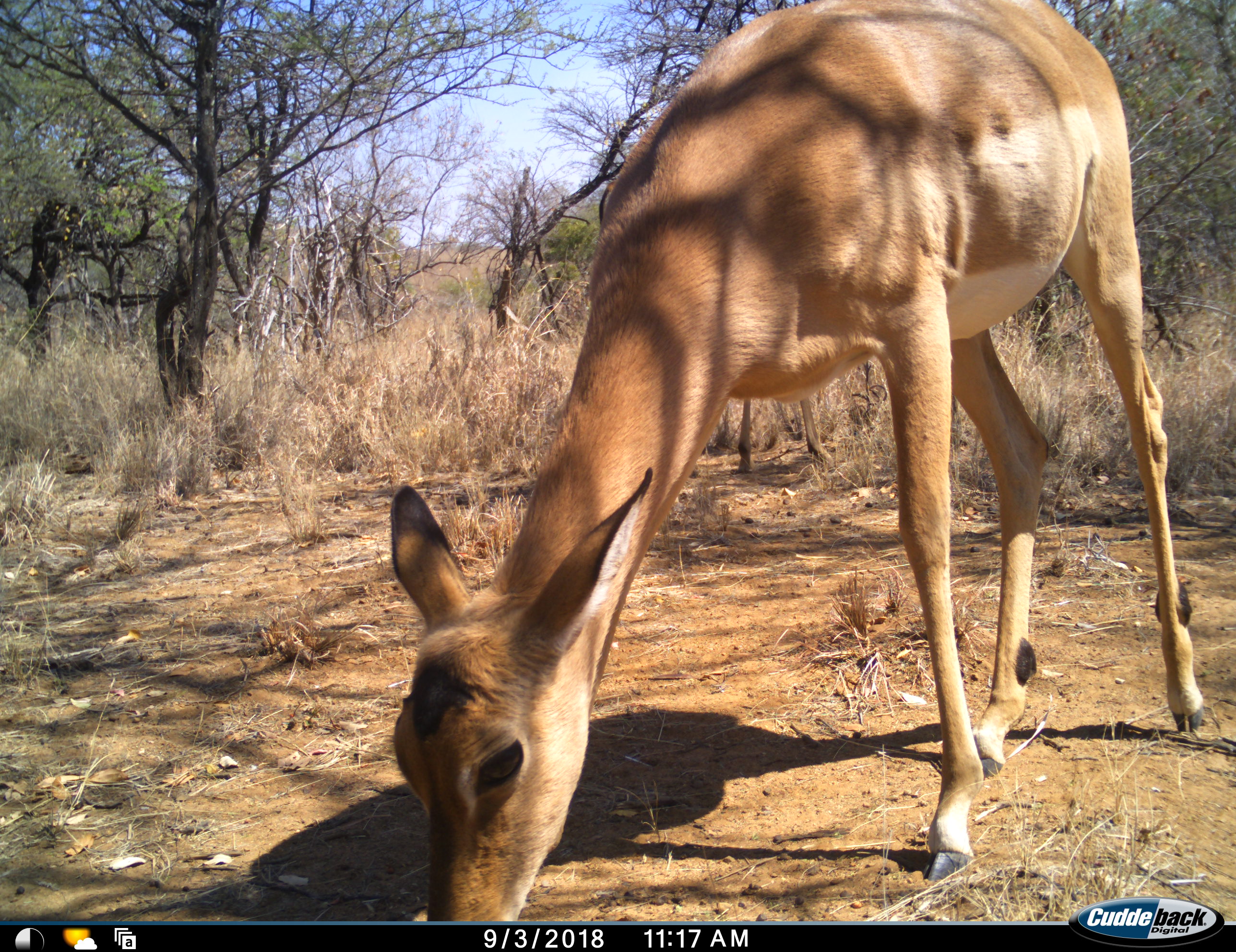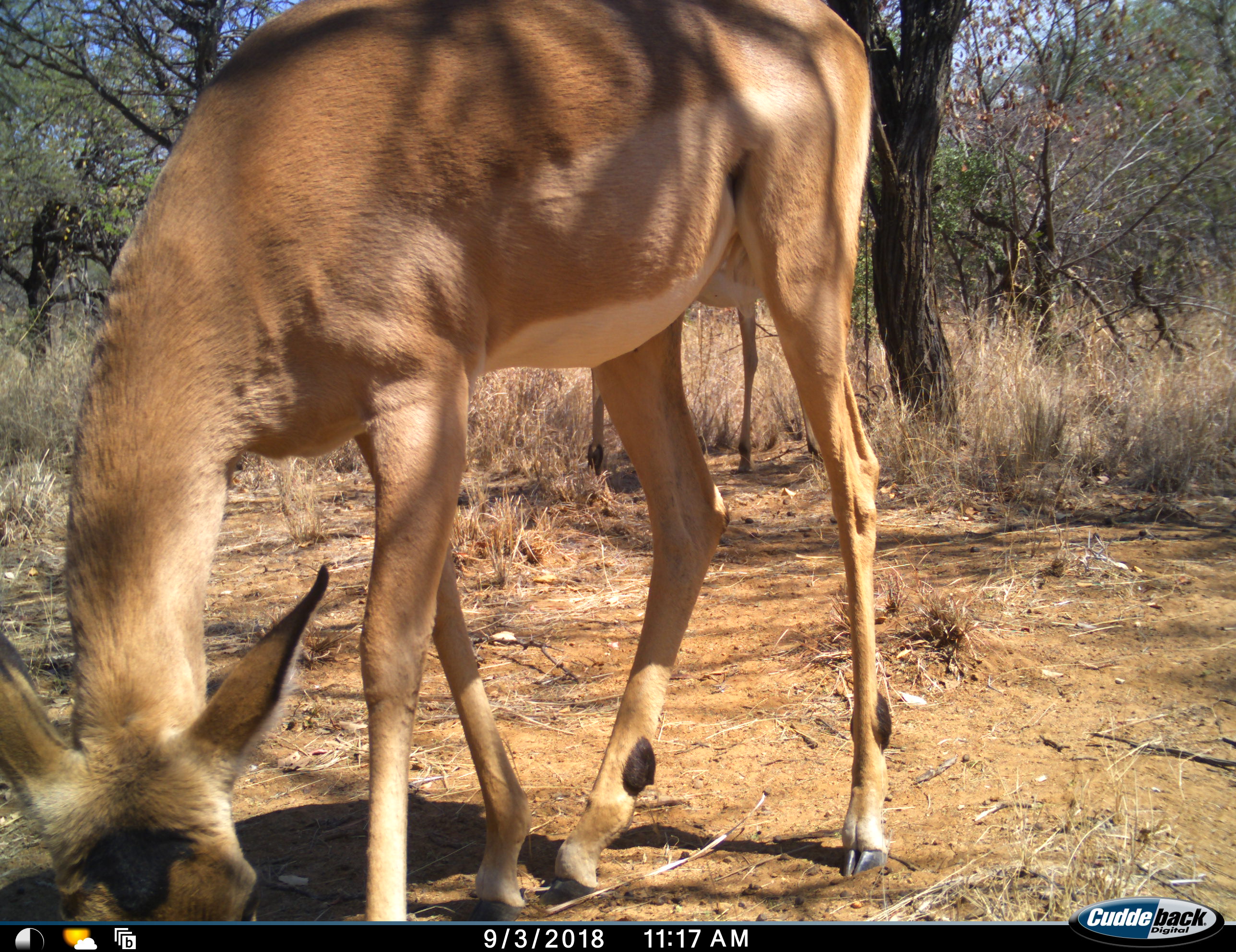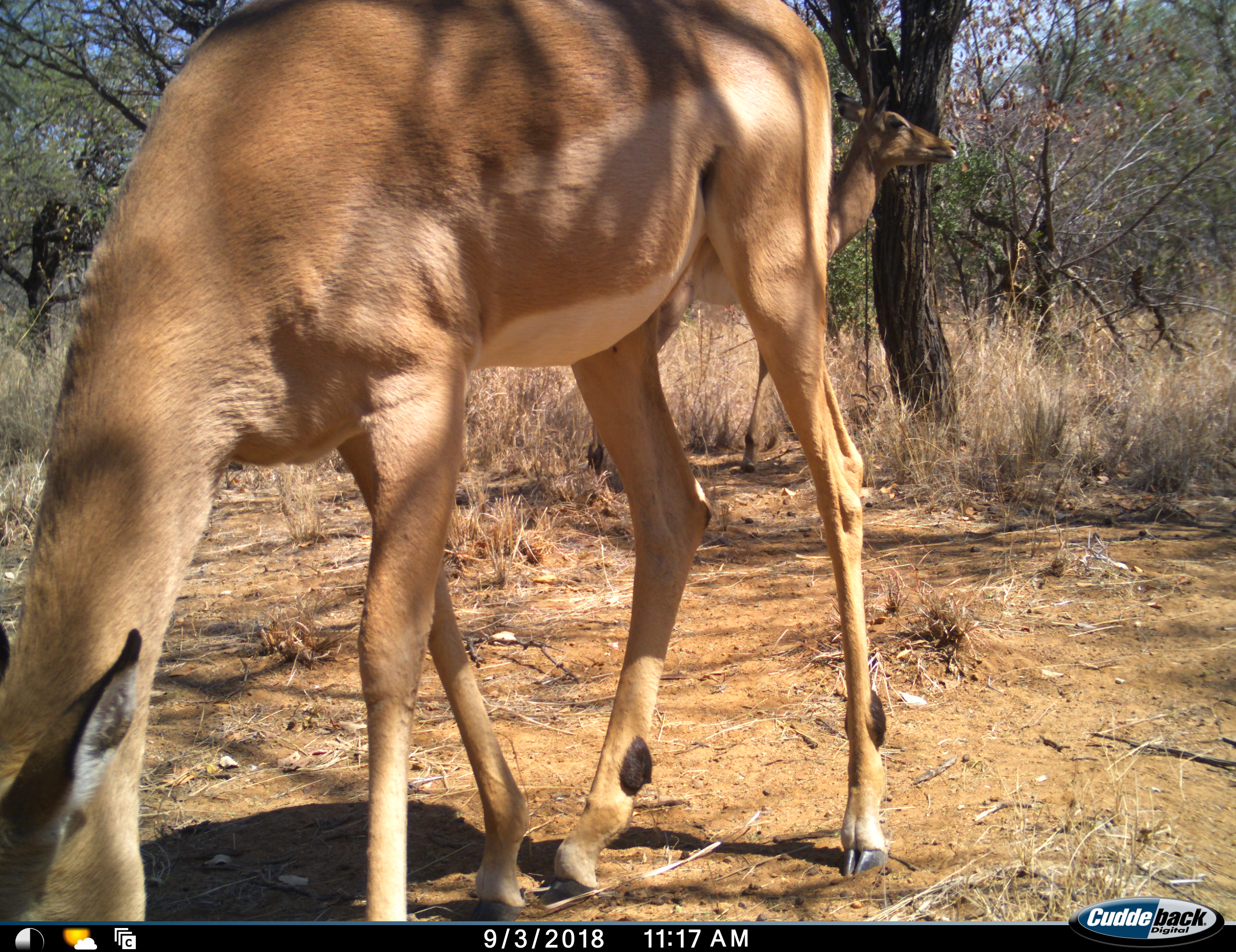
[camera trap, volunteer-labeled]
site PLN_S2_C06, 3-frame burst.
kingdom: Animalia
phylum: Chordata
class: Mammalia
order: Artiodactyla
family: Bovidae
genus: Aepyceros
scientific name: Aepyceros melampus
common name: impala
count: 2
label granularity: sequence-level